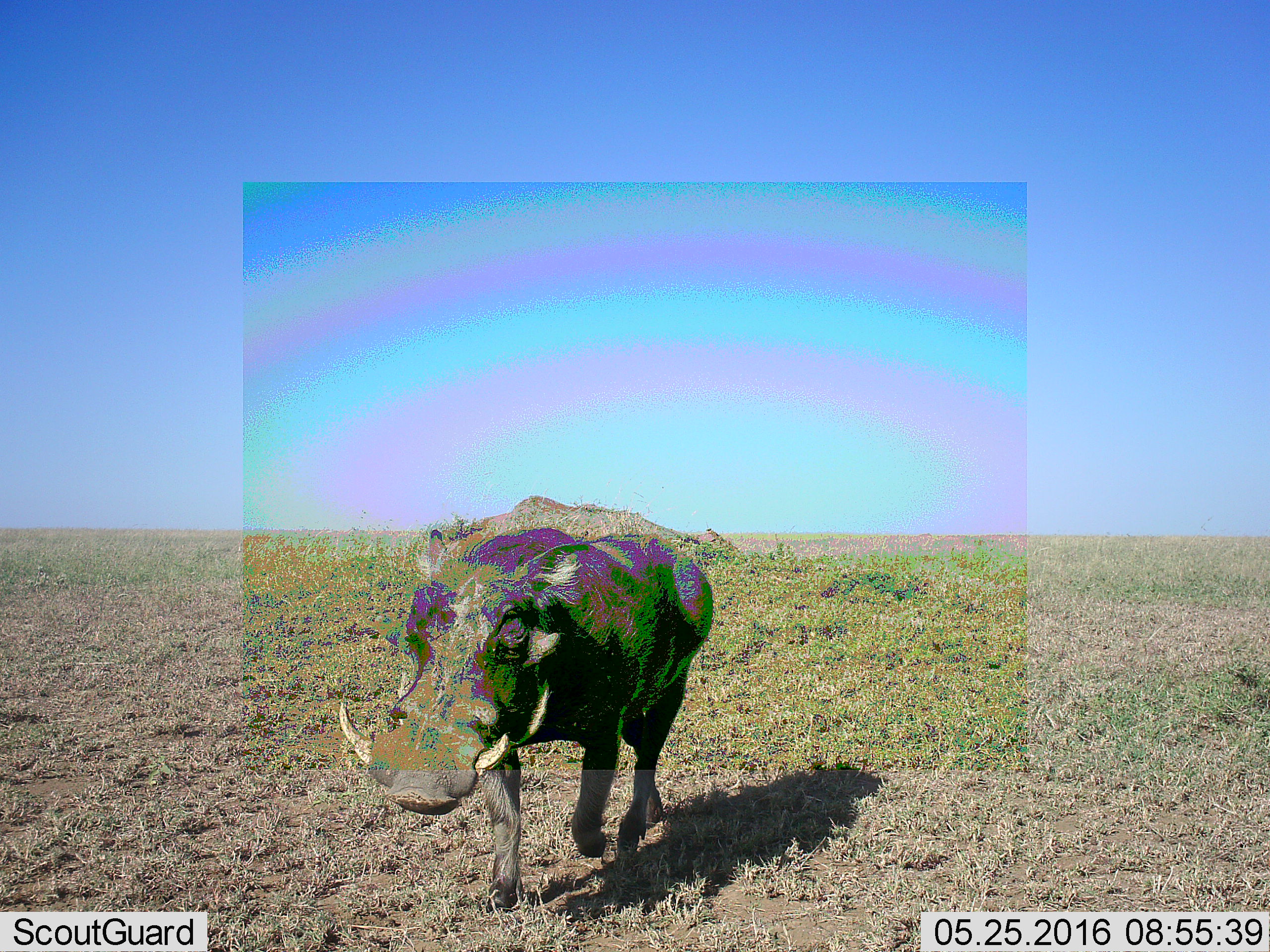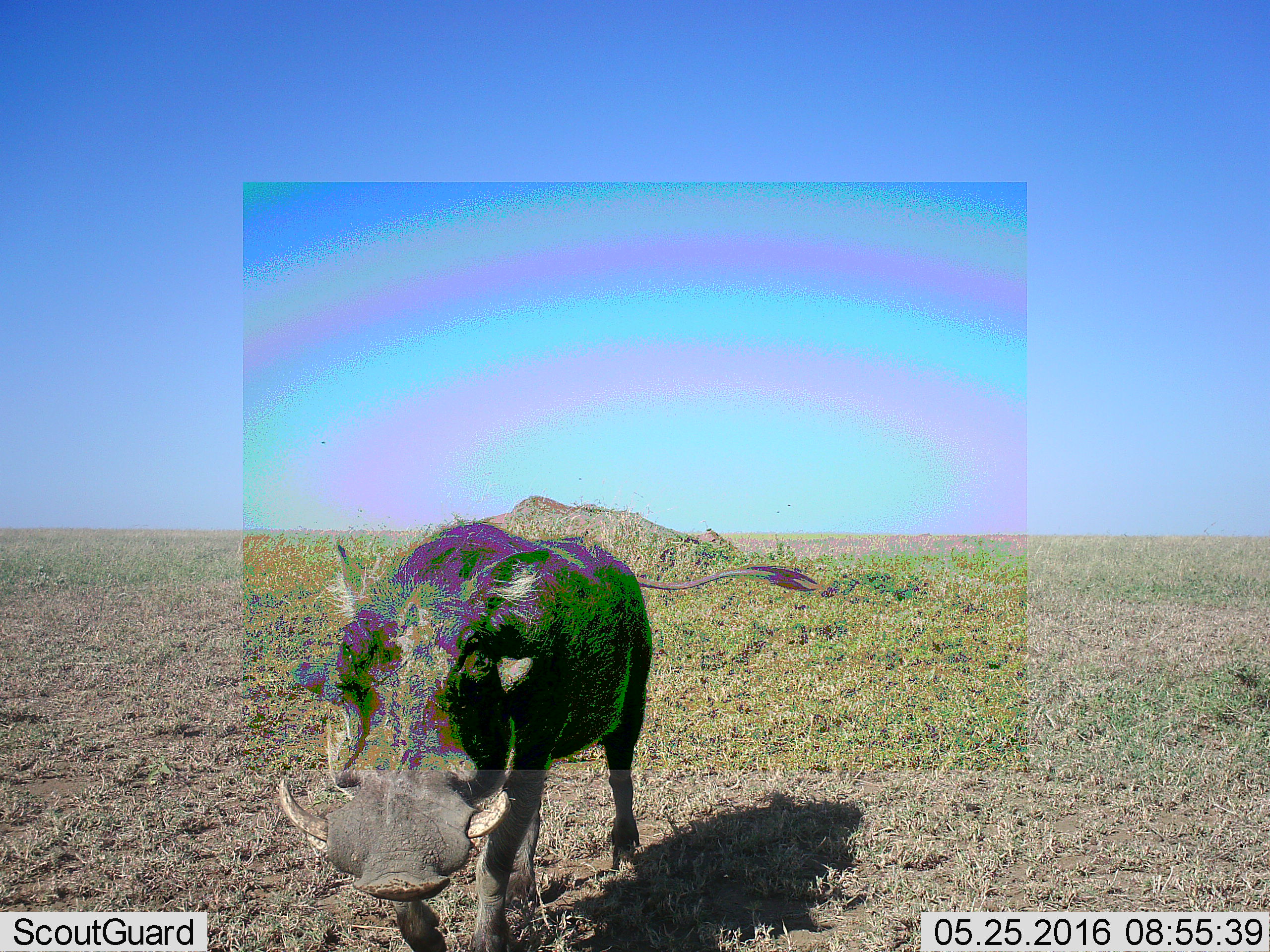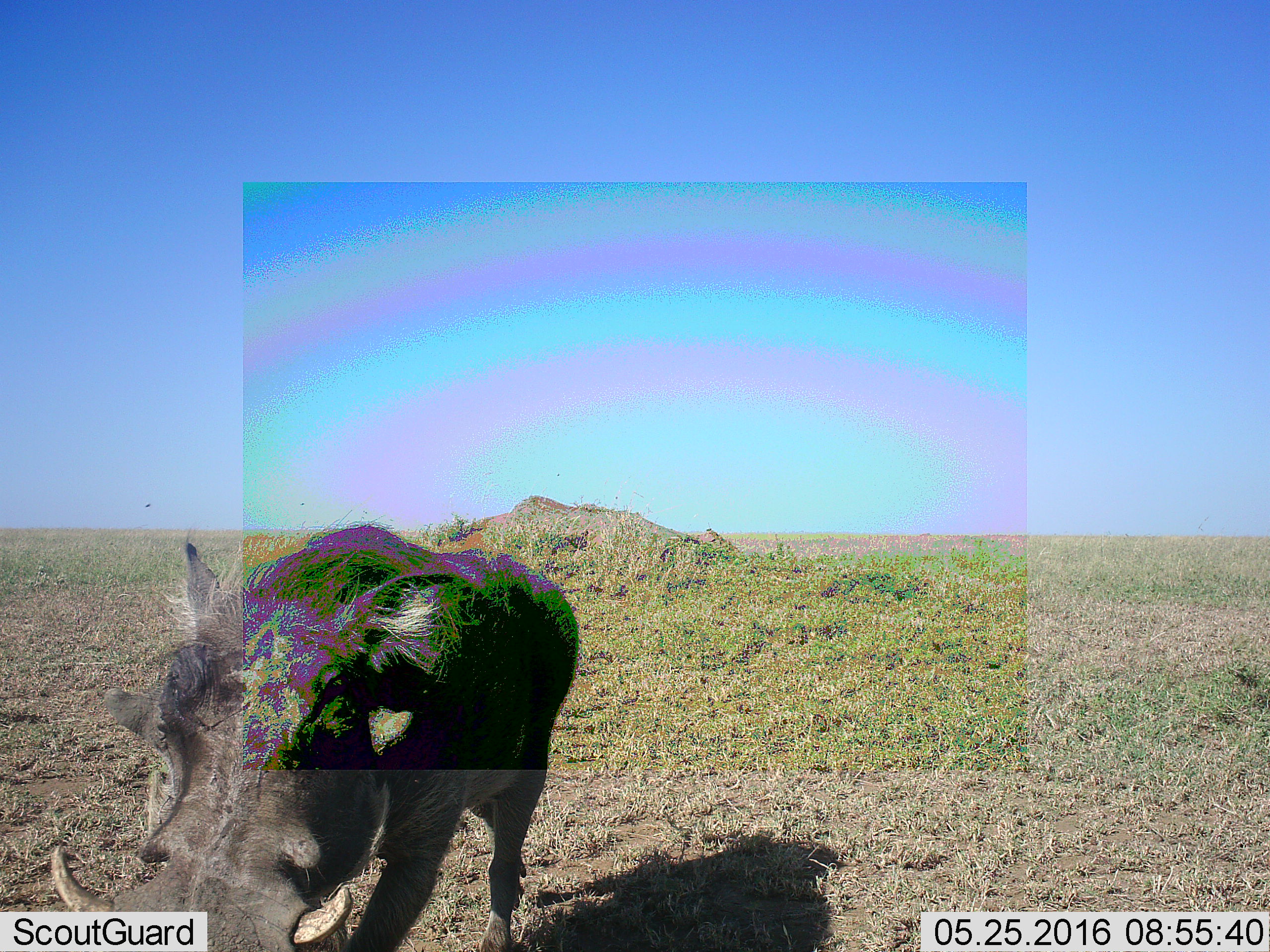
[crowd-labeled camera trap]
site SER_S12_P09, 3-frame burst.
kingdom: Animalia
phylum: Chordata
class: Mammalia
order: Artiodactyla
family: Suidae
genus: Phacochoerus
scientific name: Phacochoerus africanus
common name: warthog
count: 1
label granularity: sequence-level